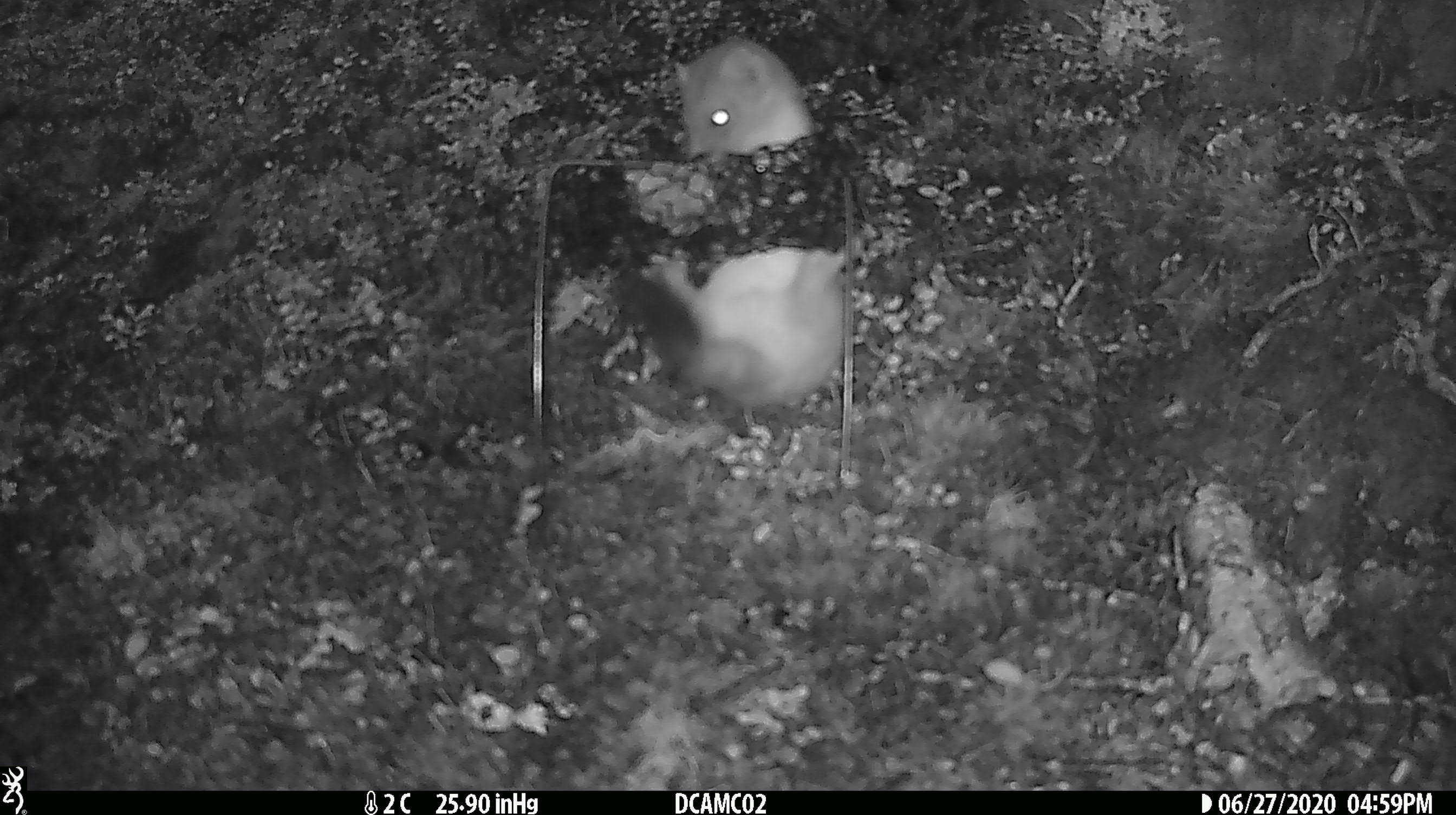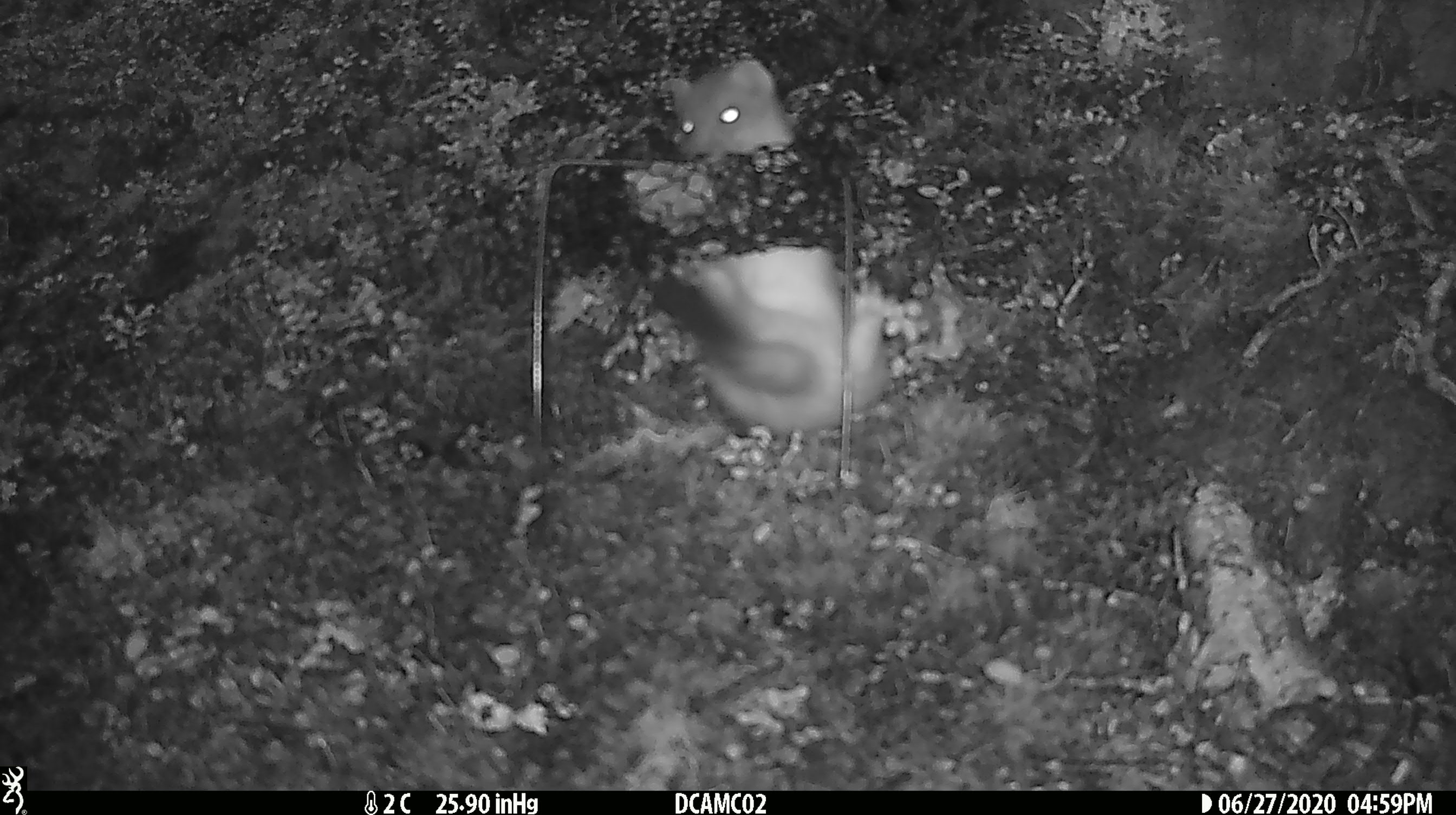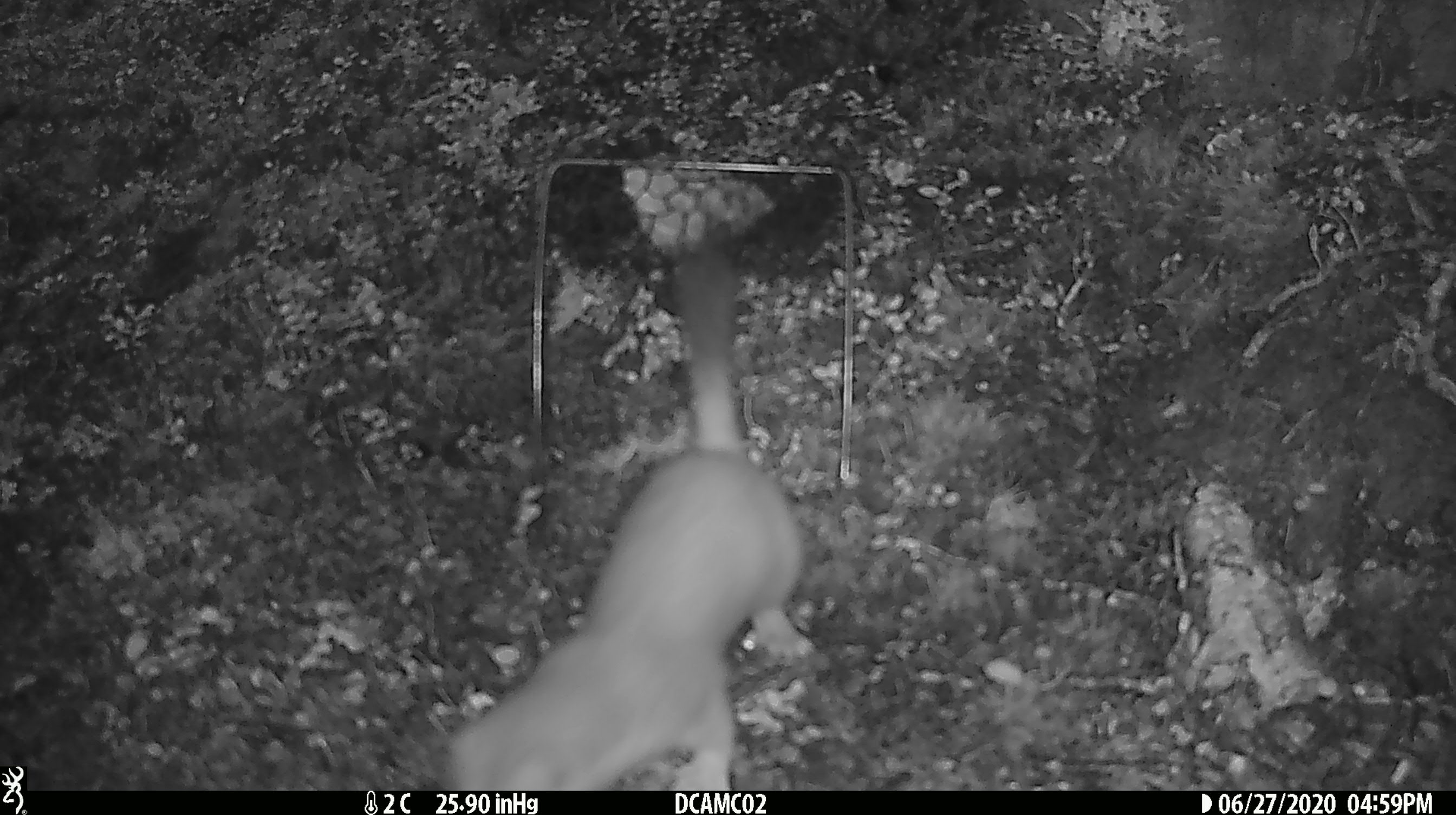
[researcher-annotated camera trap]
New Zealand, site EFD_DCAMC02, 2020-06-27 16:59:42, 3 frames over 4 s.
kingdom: Animalia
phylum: Chordata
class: Mammalia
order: Carnivora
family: Mustelidae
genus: Mustela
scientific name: Mustela erminea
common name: stoat